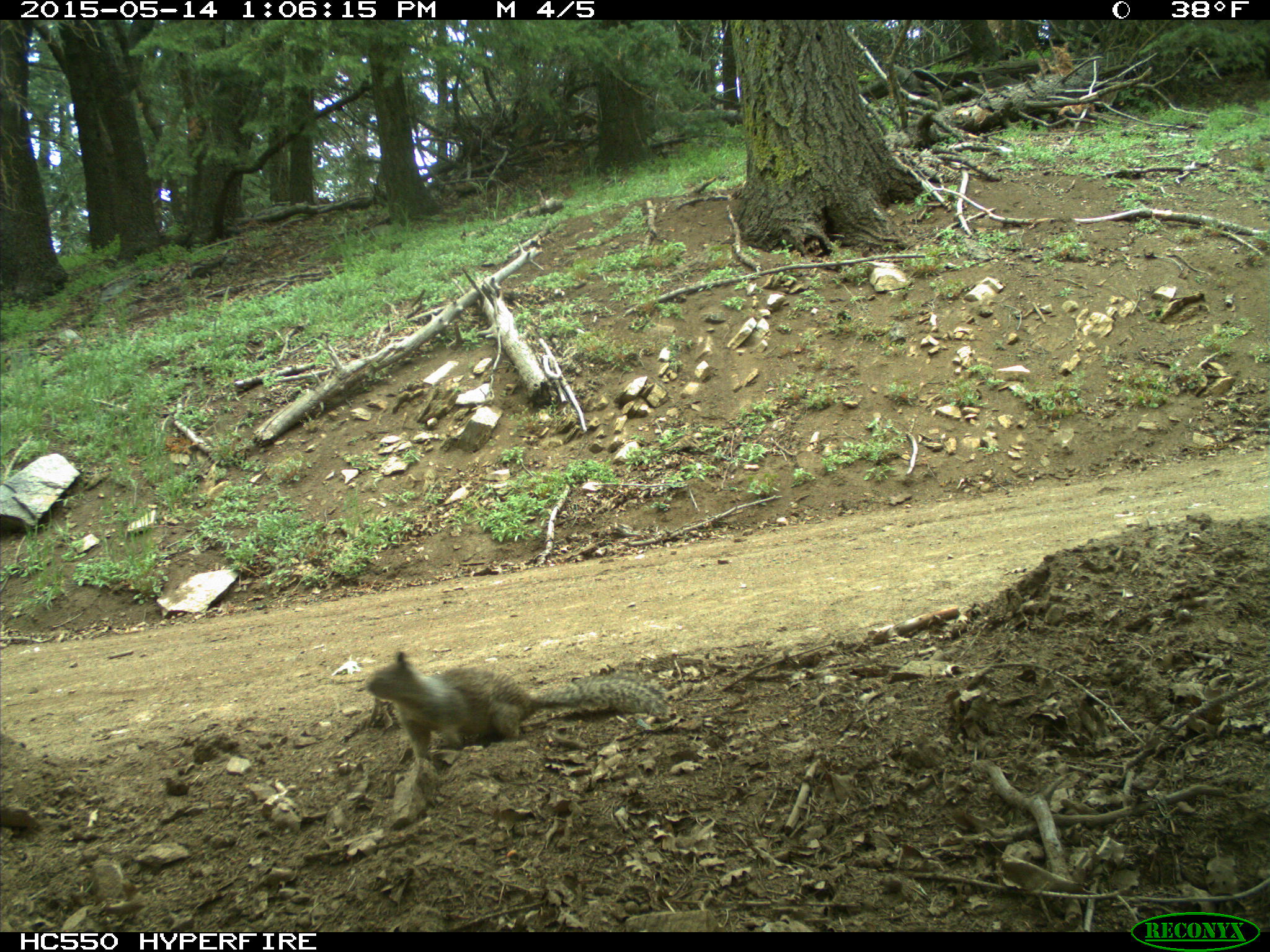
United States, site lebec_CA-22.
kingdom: Animalia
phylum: Chordata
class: Mammalia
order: Rodentia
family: Sciuridae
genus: Otospermophilus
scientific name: Otospermophilus beecheyi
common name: california ground squirrel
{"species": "Otospermophilus beecheyi (california ground squirrel)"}